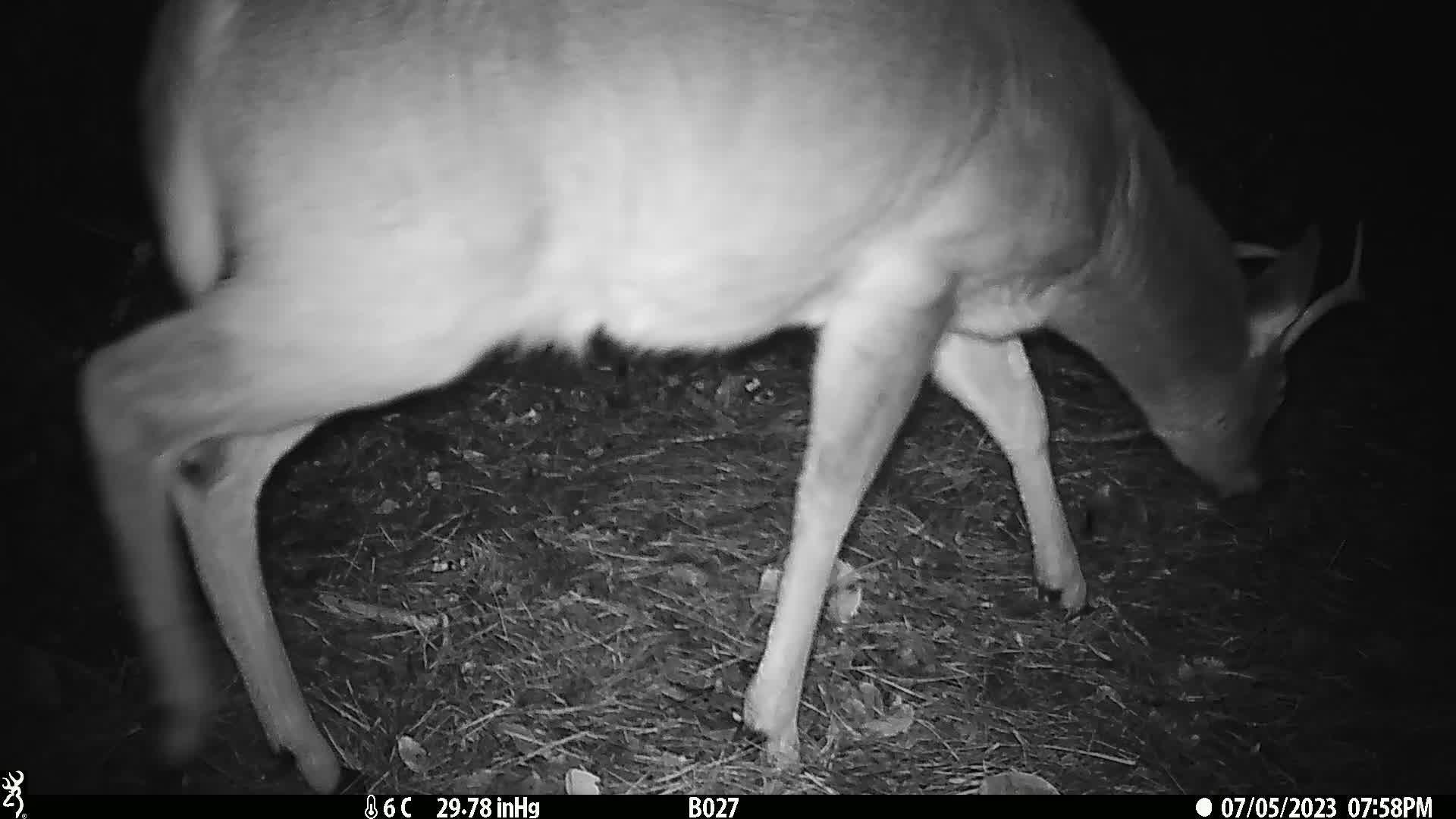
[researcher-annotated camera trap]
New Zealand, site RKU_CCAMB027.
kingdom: Animalia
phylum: Chordata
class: Mammalia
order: Artiodactyla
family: Cervidae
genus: Odocoileus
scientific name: Odocoileus virginianus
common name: white-tailed deer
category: white tailed deer